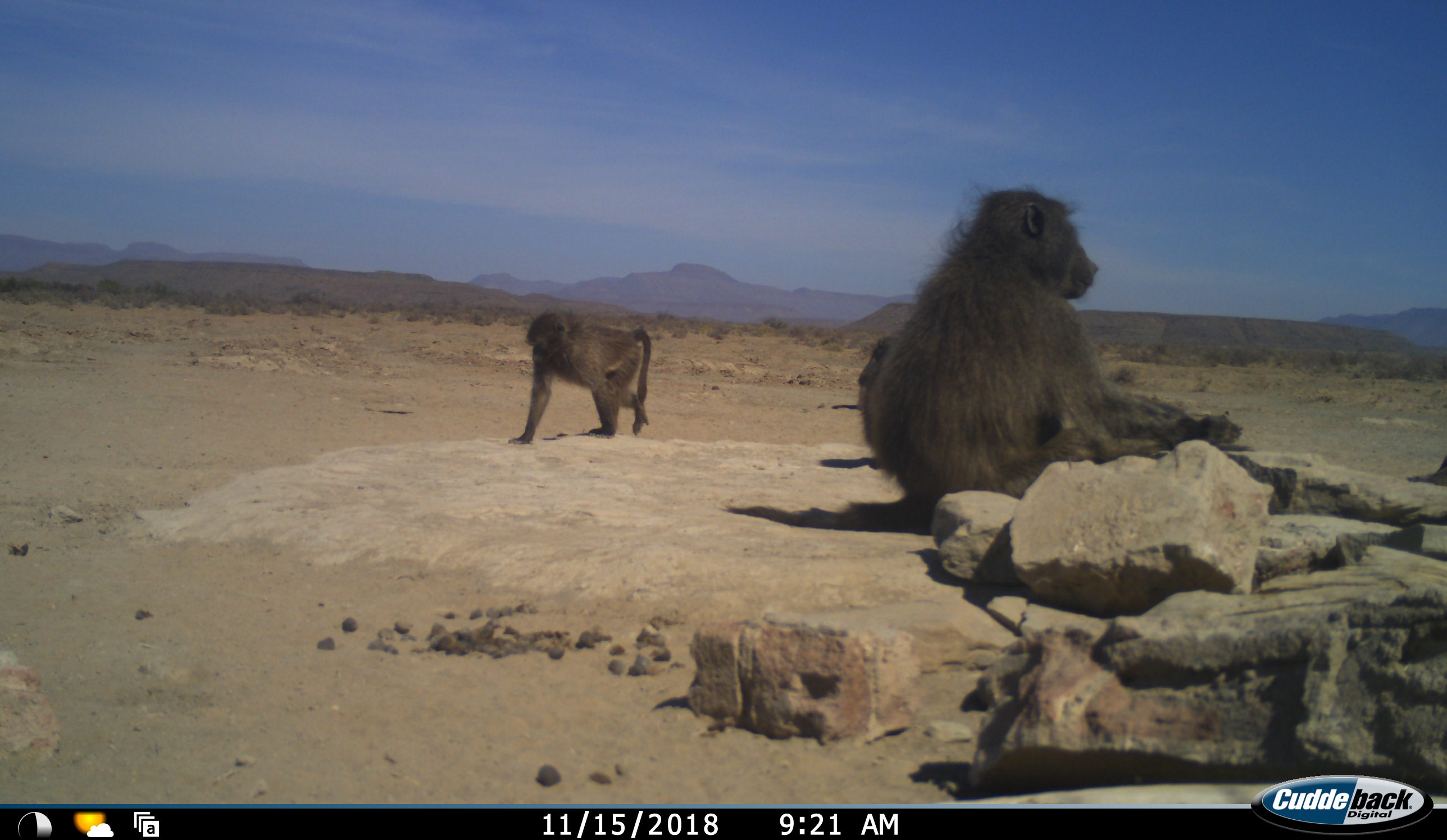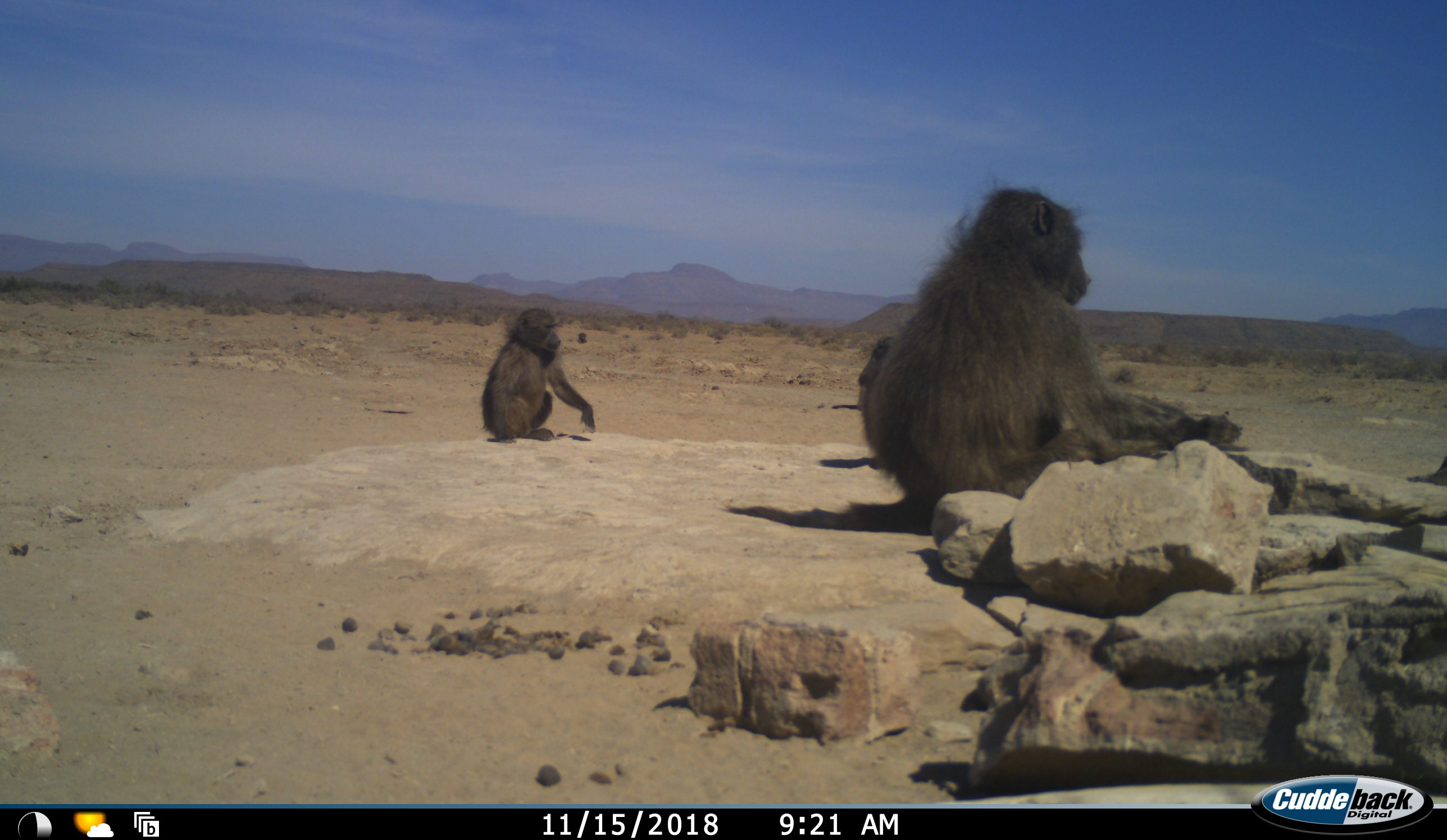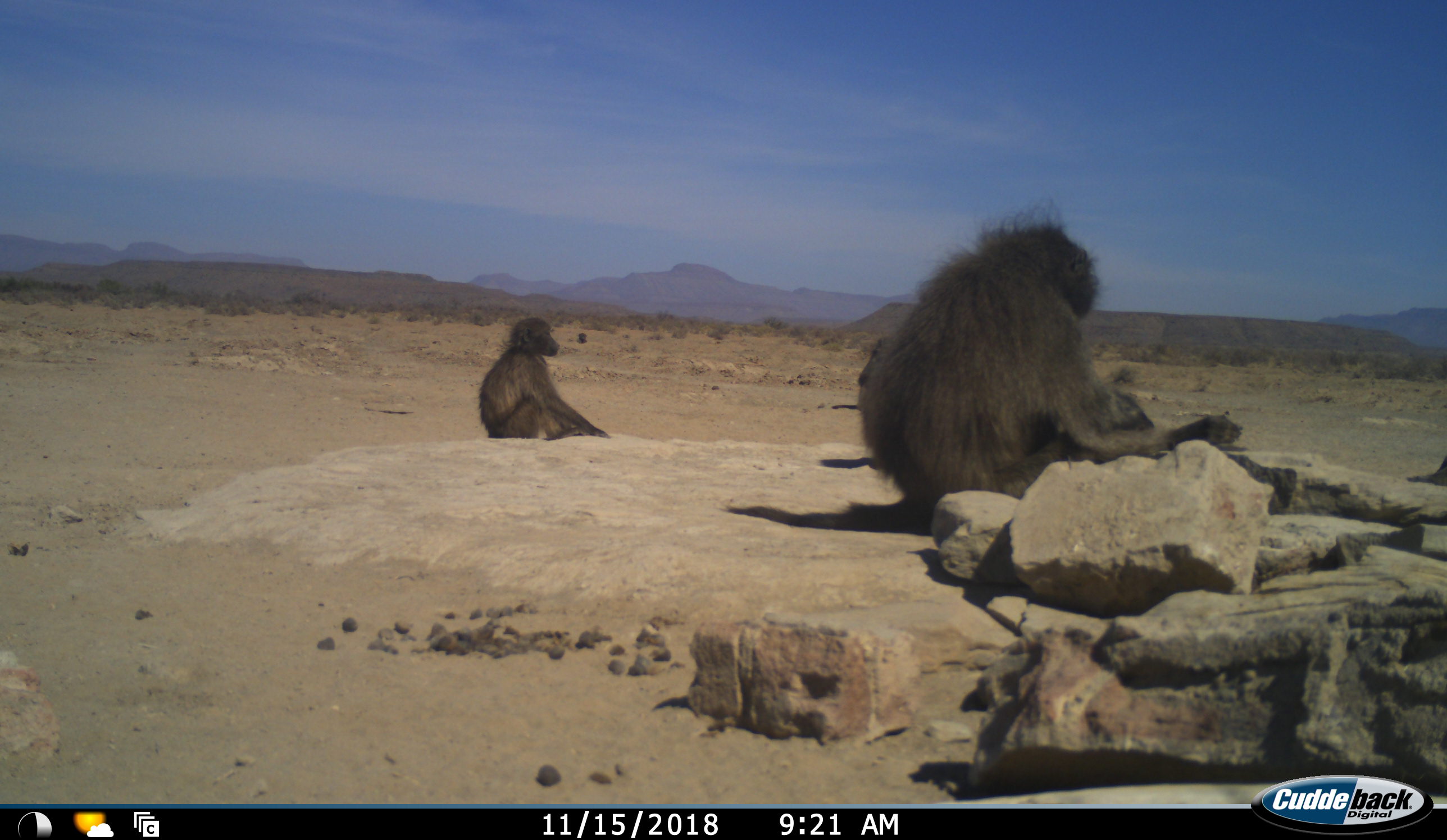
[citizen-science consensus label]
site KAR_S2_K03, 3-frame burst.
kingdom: Animalia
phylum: Chordata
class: Mammalia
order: Primates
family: Cercopithecidae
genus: Papio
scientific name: Papio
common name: baboon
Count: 3.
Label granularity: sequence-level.